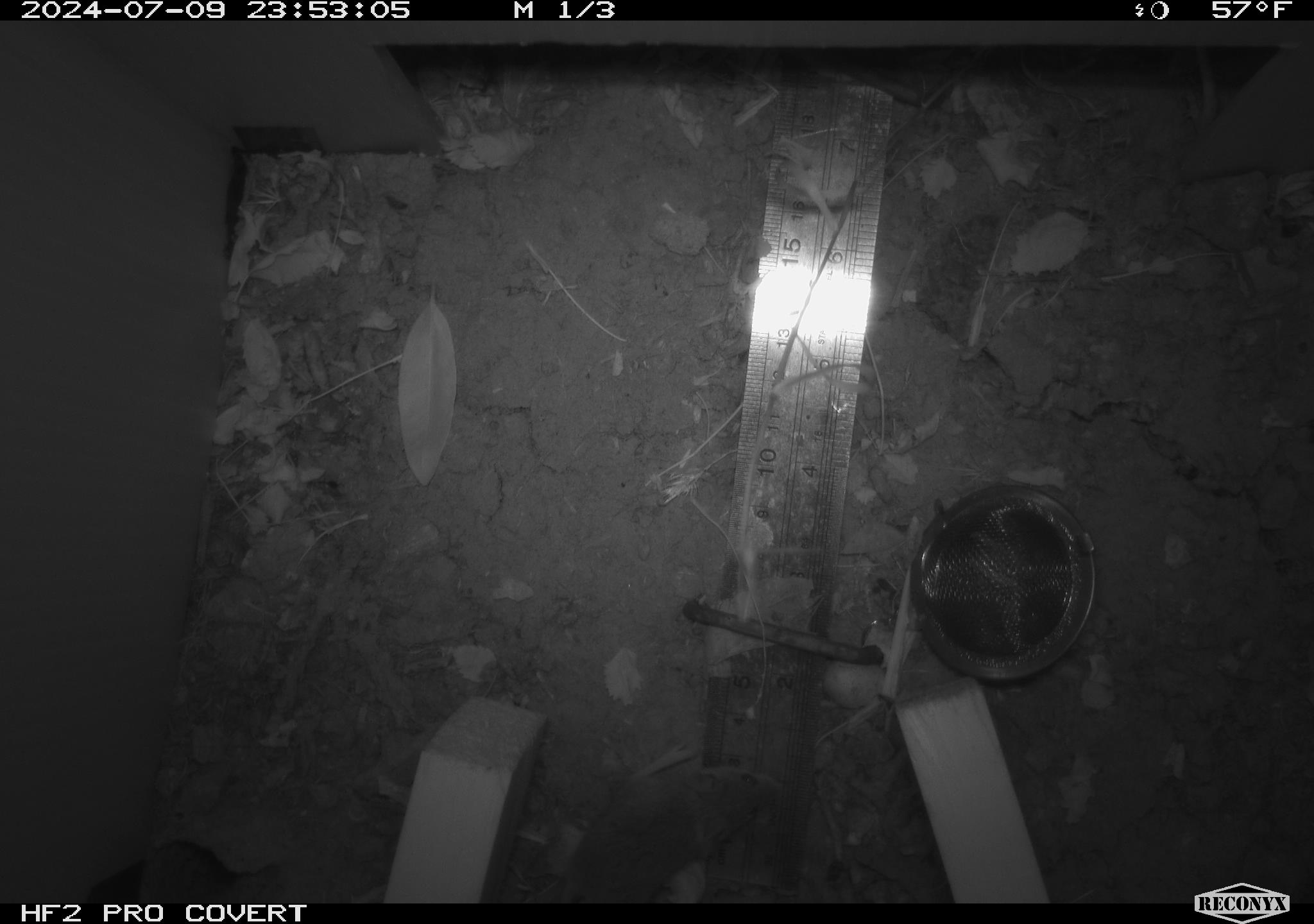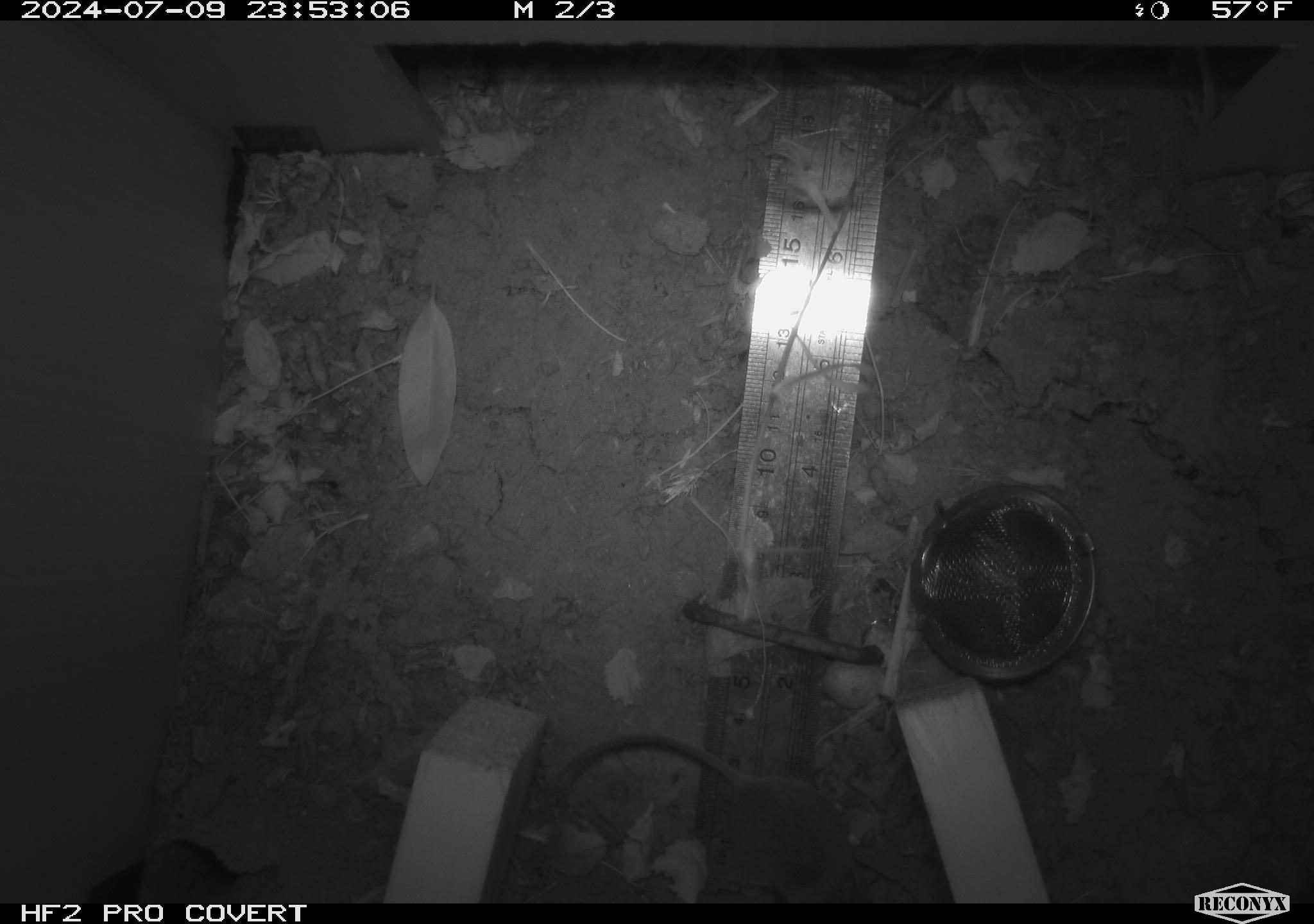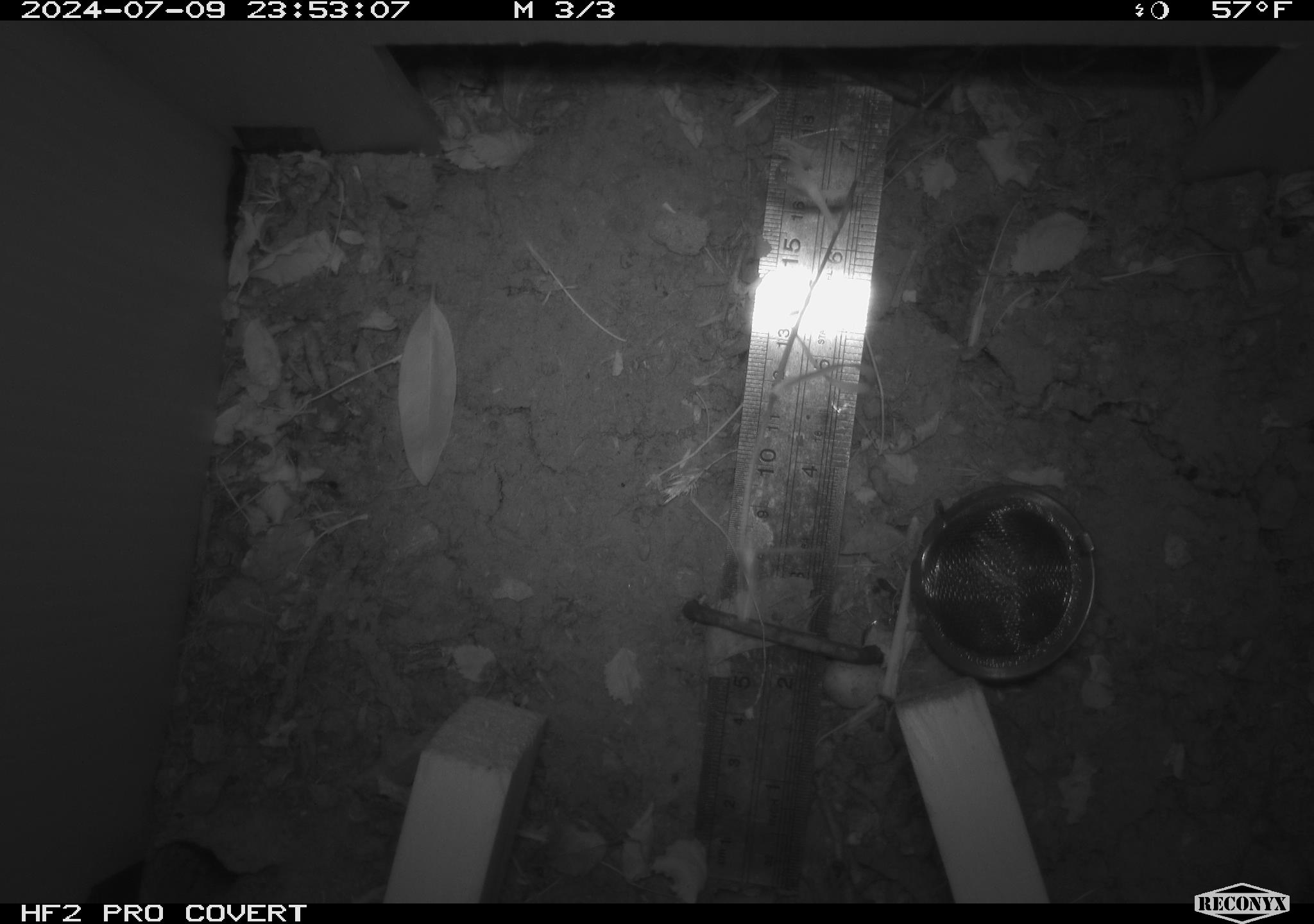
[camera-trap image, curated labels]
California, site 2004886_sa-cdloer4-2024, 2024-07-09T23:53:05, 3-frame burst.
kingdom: Animalia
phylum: Chordata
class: Mammalia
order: Rodentia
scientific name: Rodentia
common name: rodent